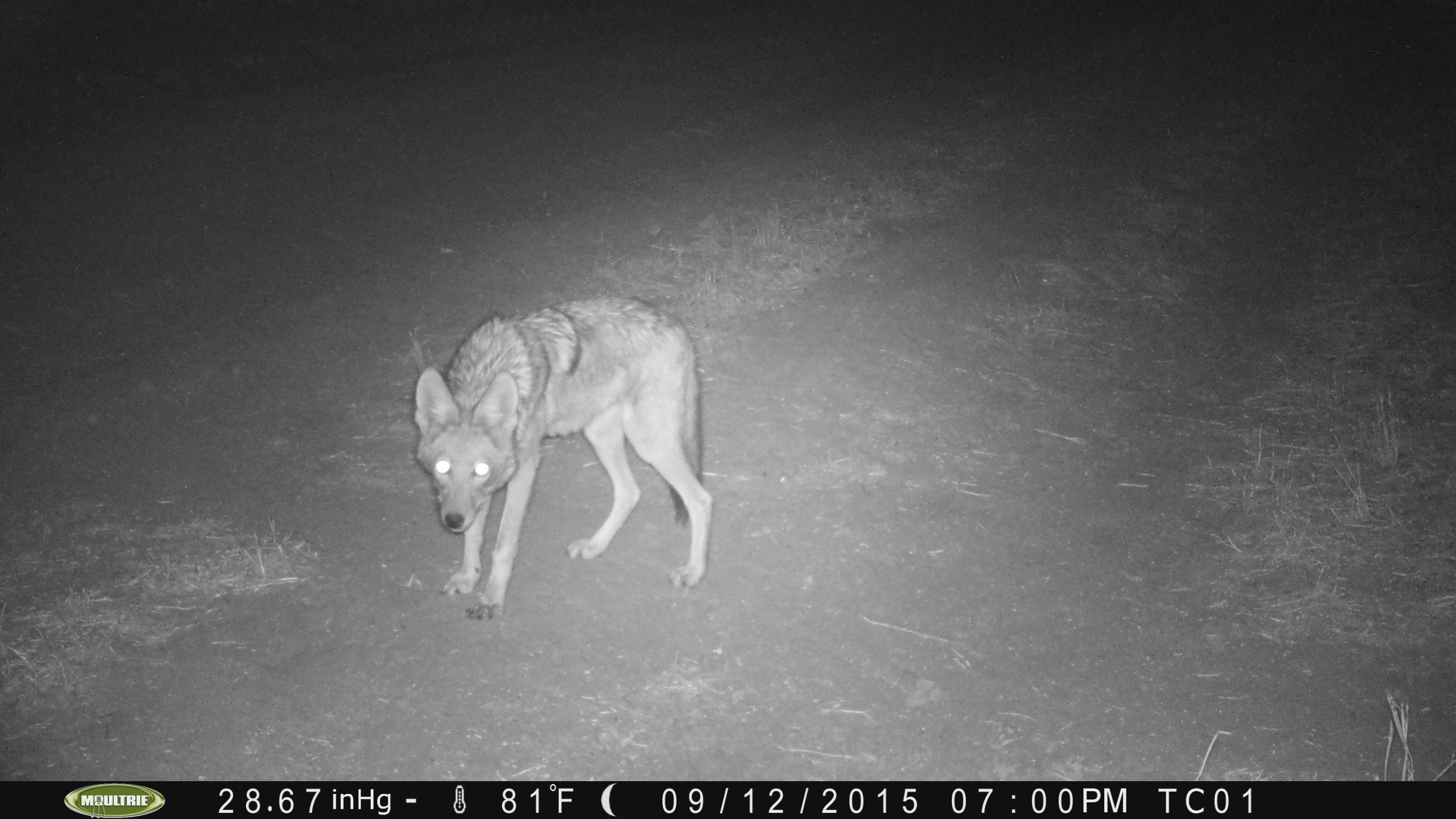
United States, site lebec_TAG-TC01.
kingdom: Animalia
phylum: Chordata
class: Mammalia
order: Carnivora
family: Canidae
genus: Canis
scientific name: Canis latrans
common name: coyote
Canis latrans (coyote).